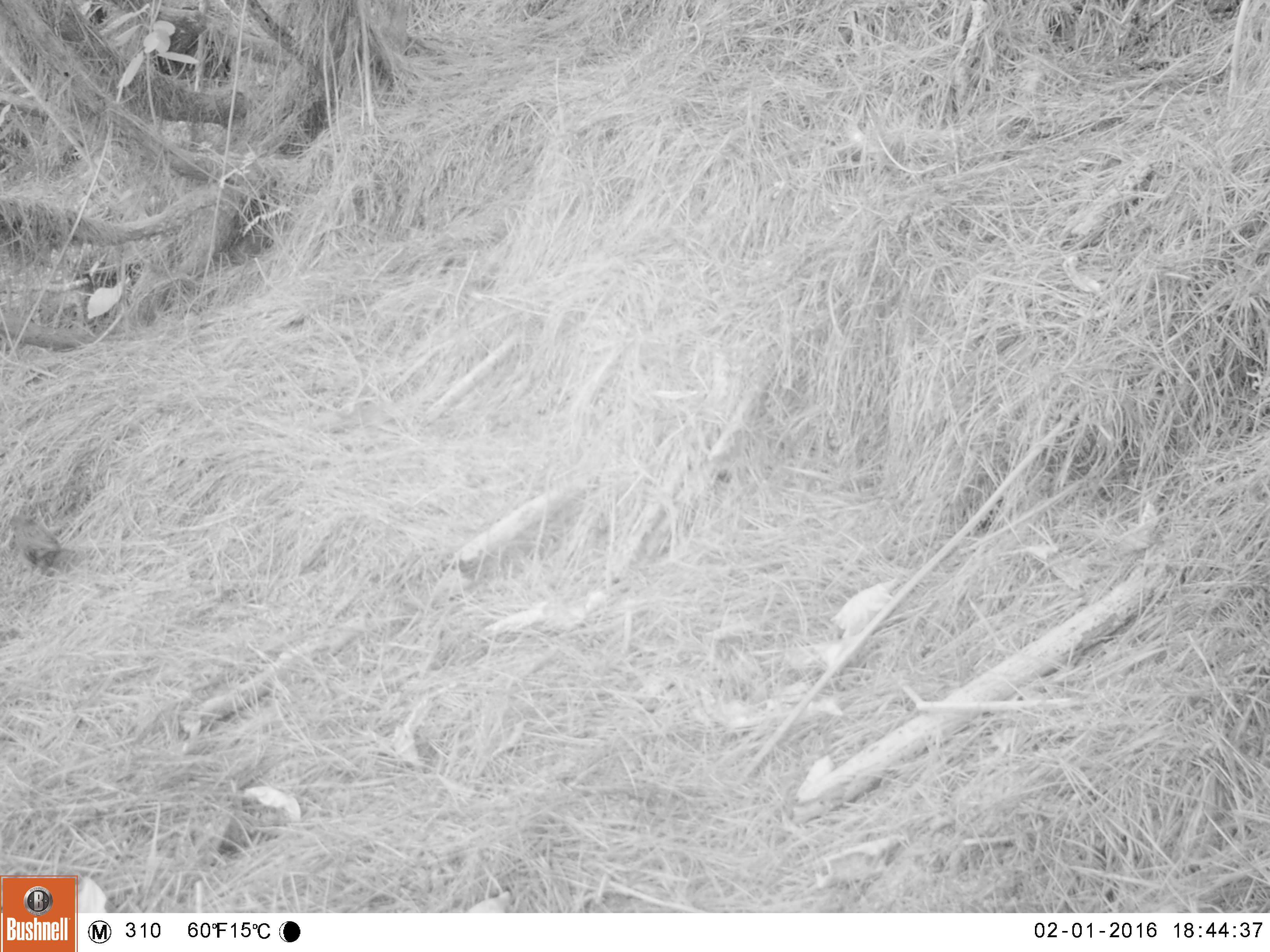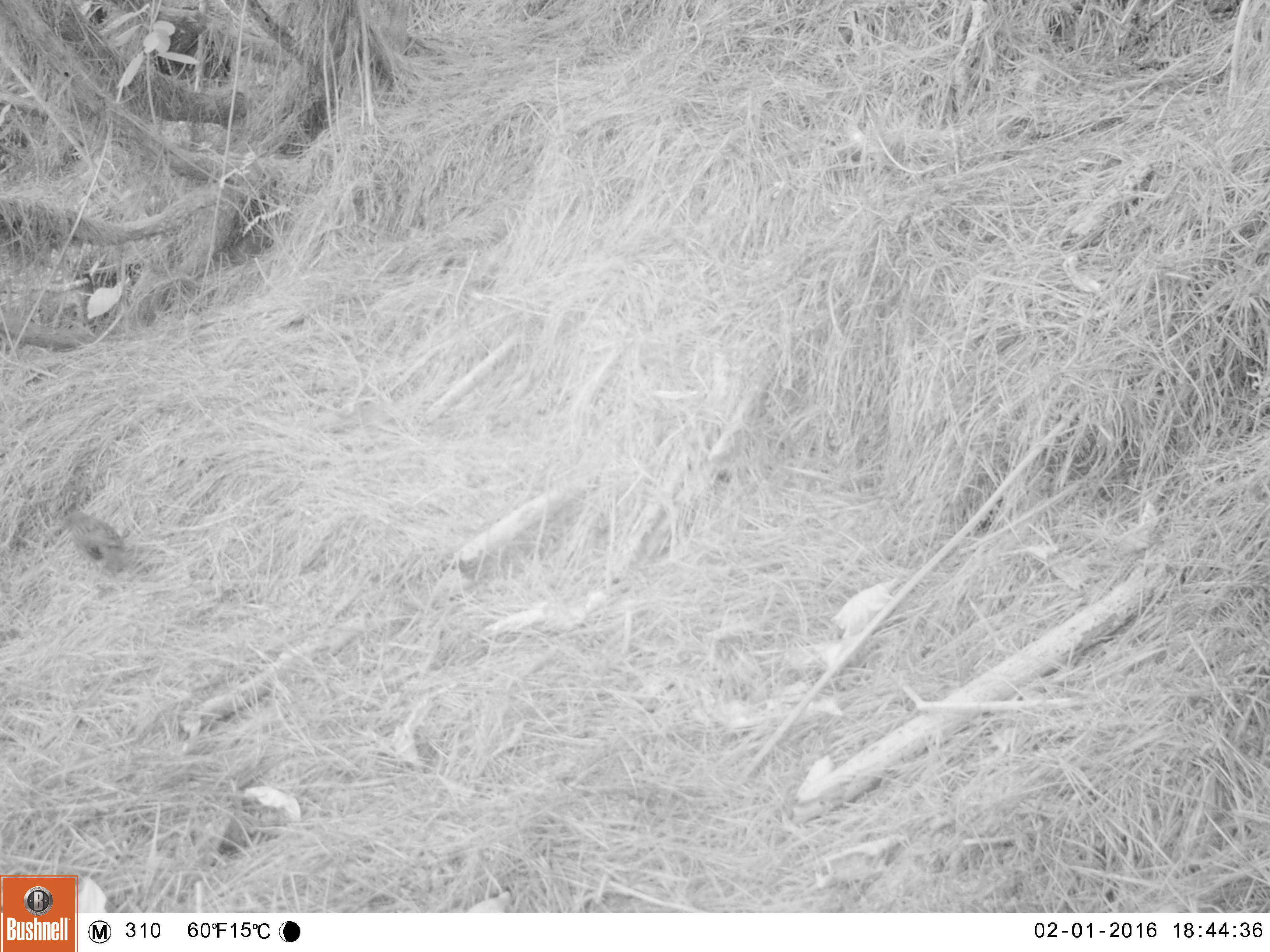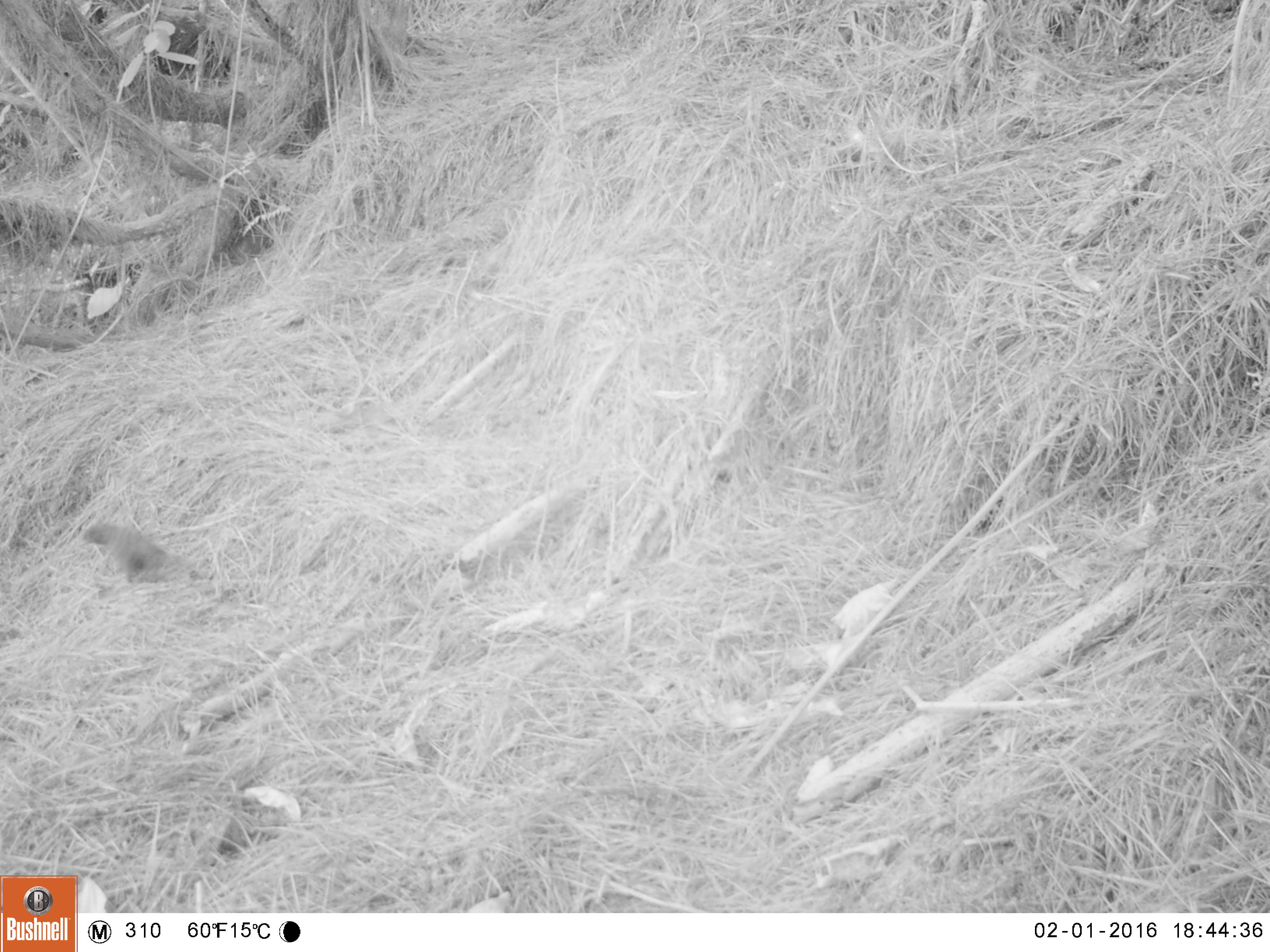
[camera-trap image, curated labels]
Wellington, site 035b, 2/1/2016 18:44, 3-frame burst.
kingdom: Animalia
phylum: Chordata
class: Aves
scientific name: Aves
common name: bird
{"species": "bird (Aves)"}